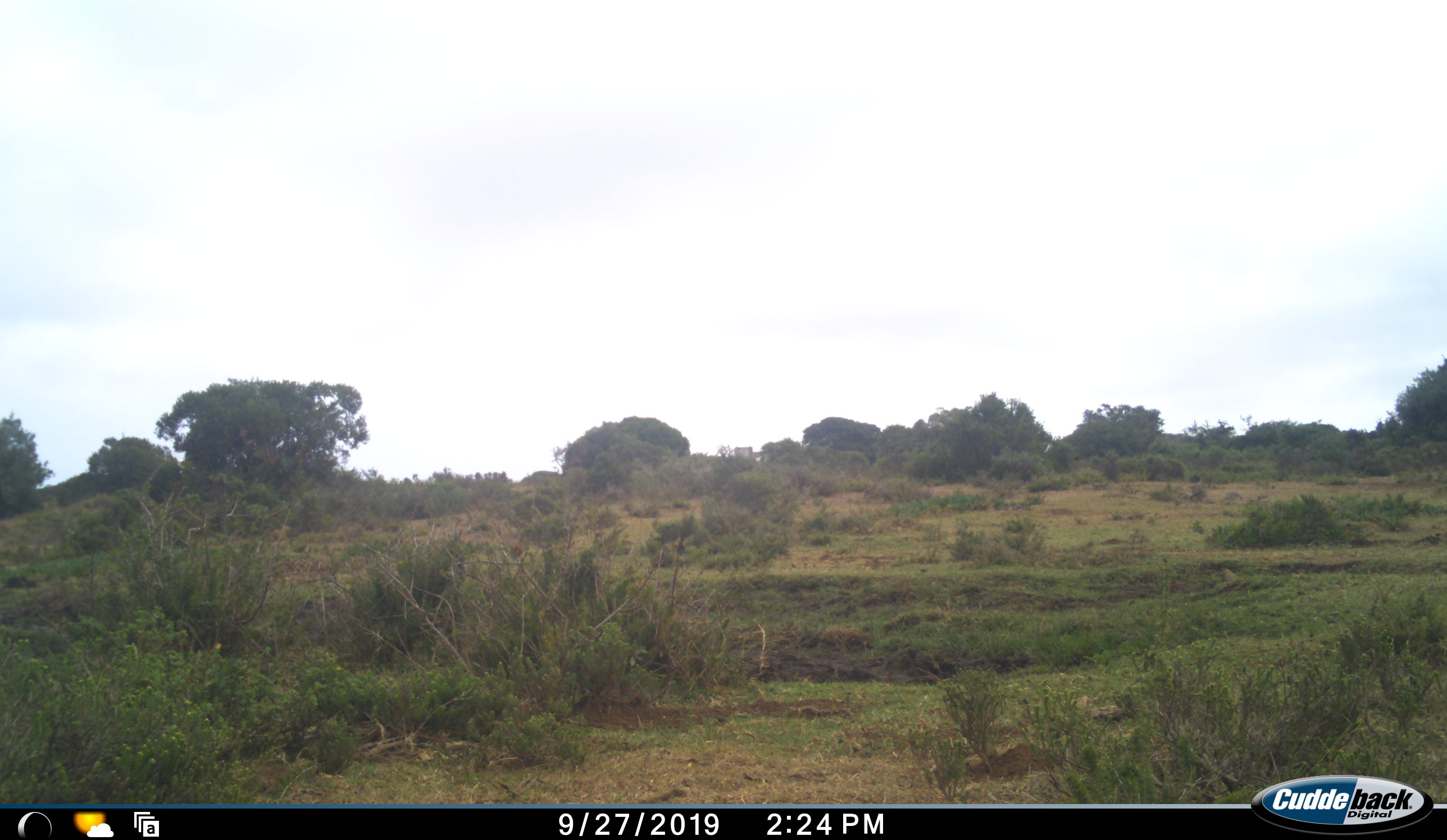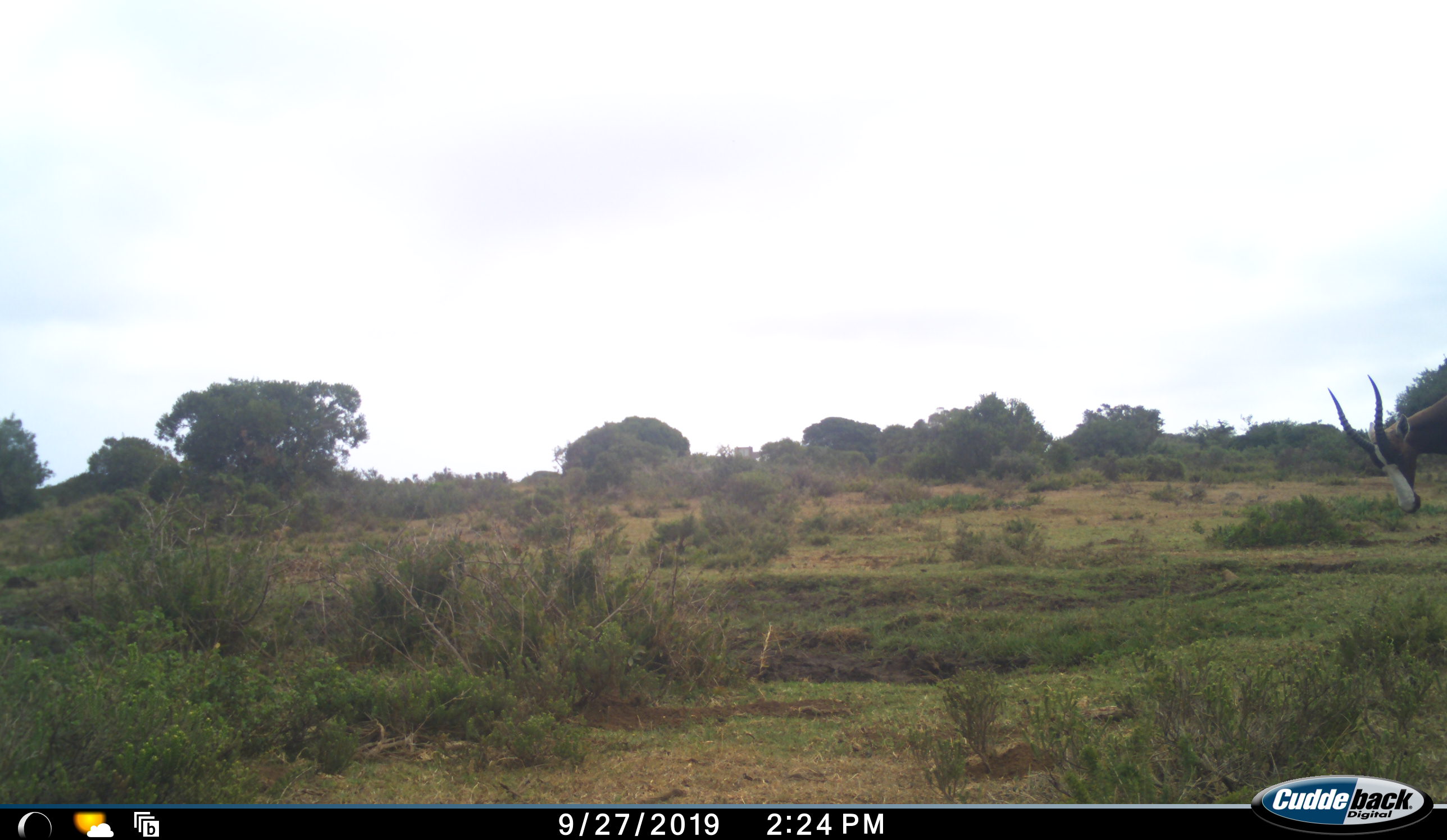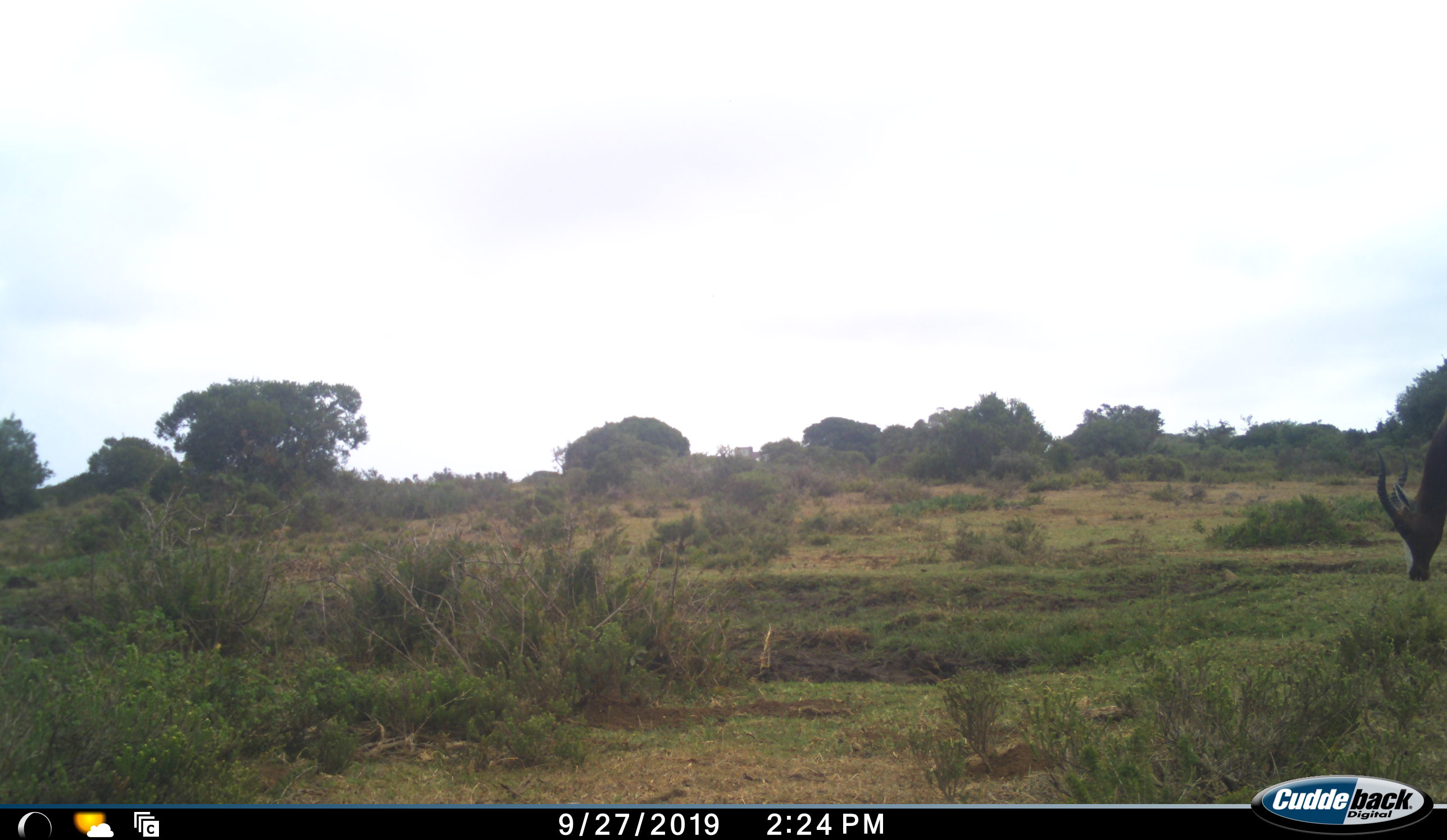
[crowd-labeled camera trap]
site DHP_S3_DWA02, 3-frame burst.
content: unidentified animal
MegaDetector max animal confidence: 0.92